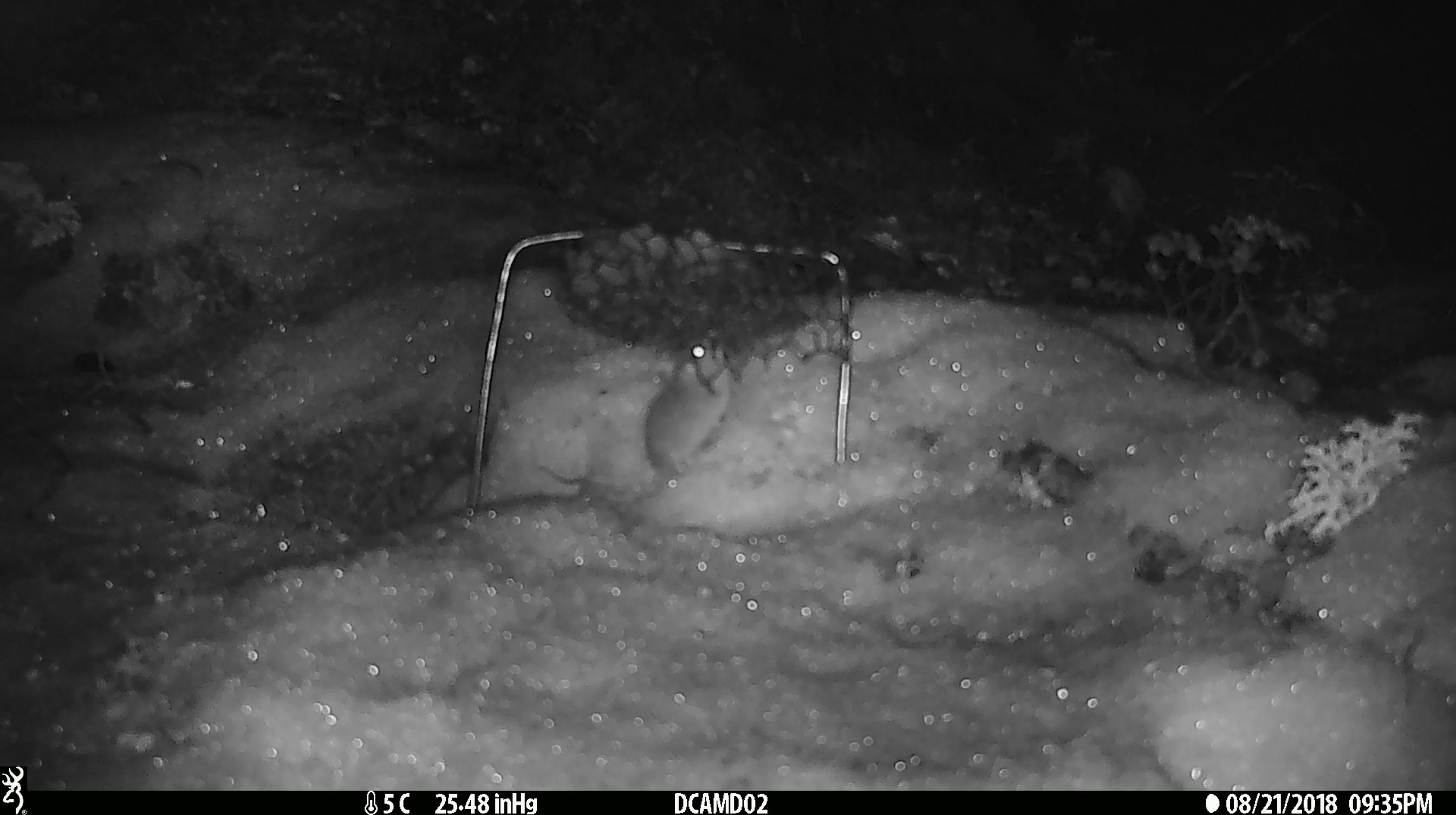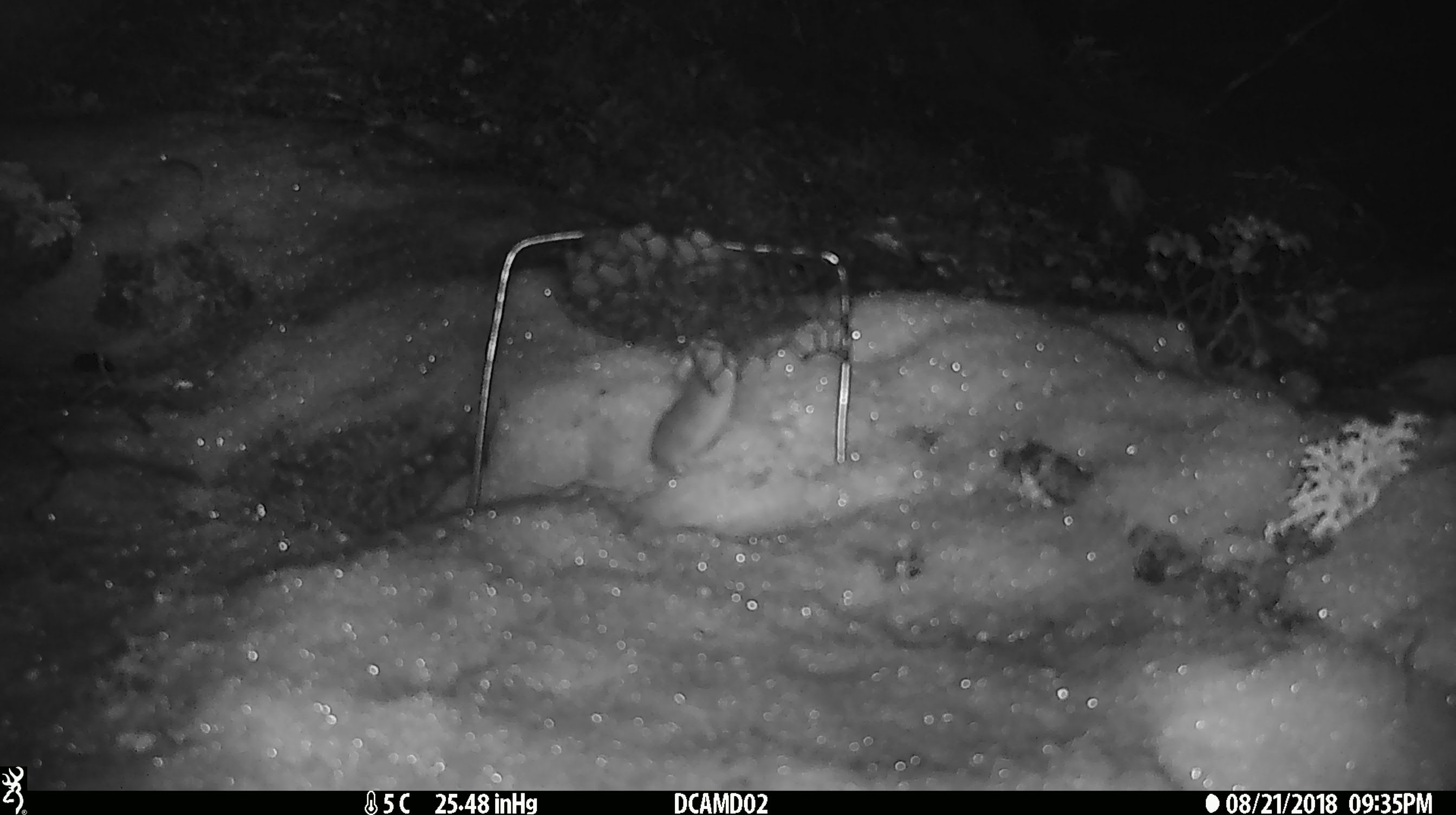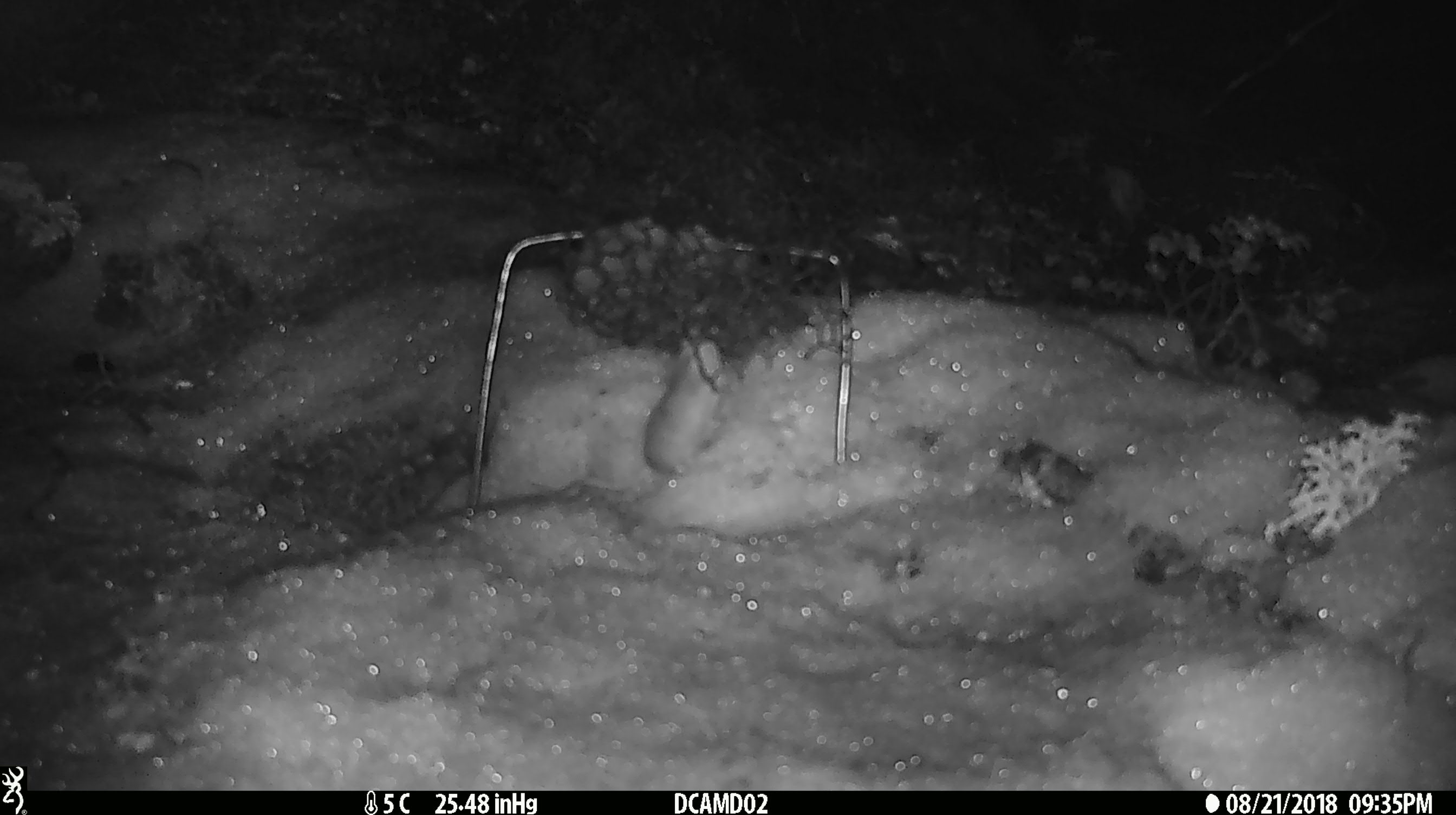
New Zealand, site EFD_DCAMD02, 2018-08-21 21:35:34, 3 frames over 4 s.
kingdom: Animalia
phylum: Chordata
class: Mammalia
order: Rodentia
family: Muridae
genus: Mus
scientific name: Mus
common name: mouse